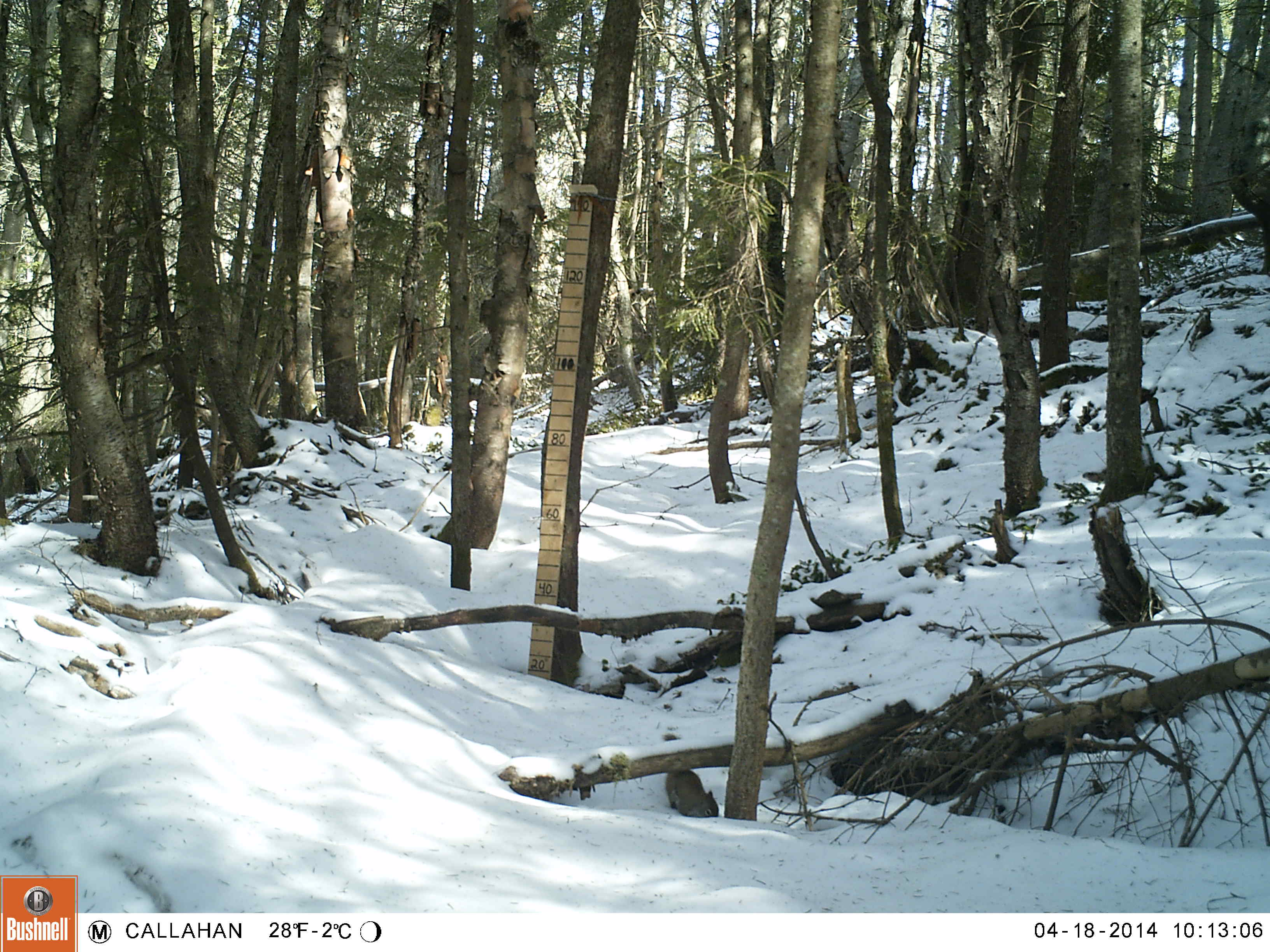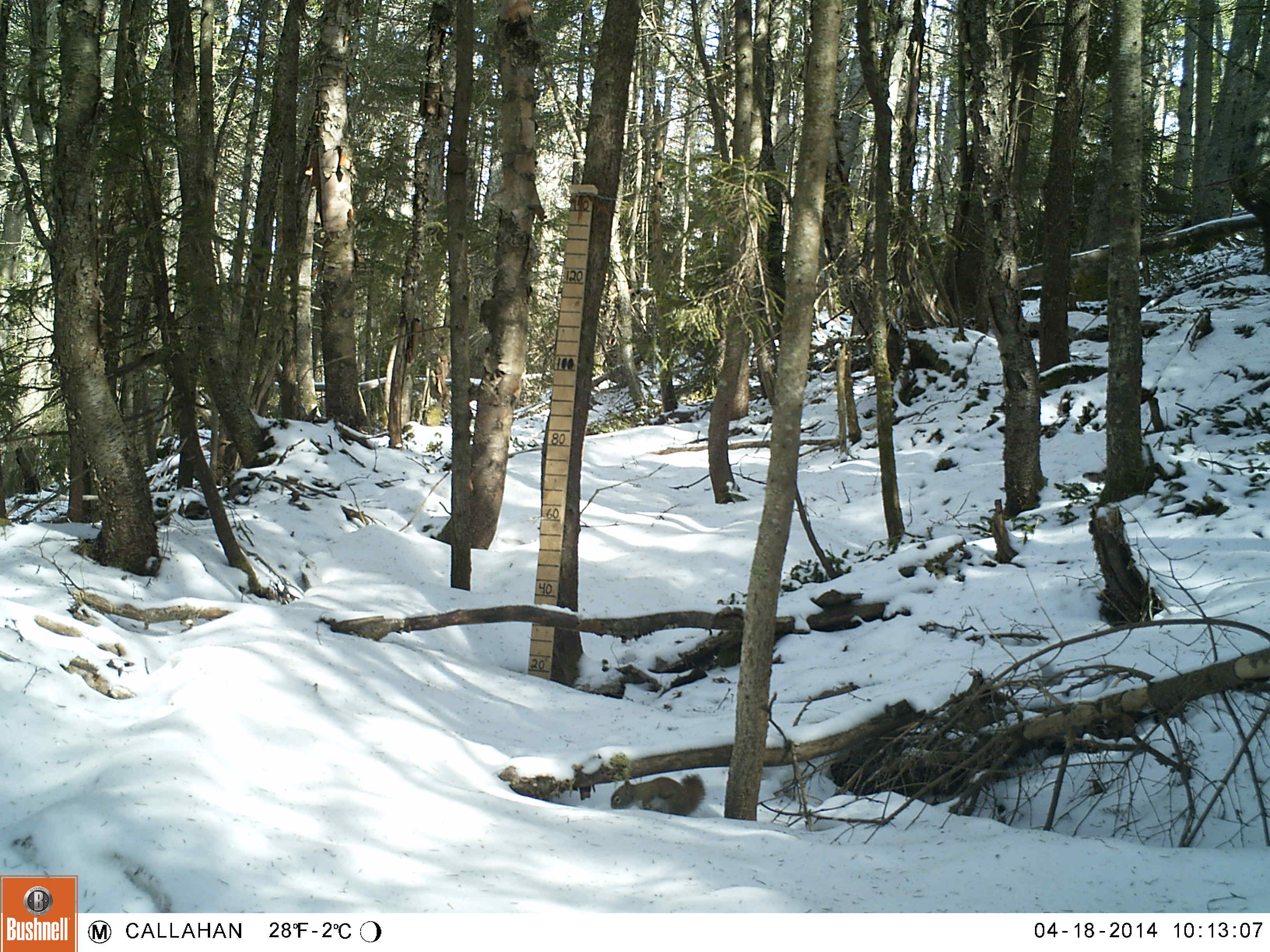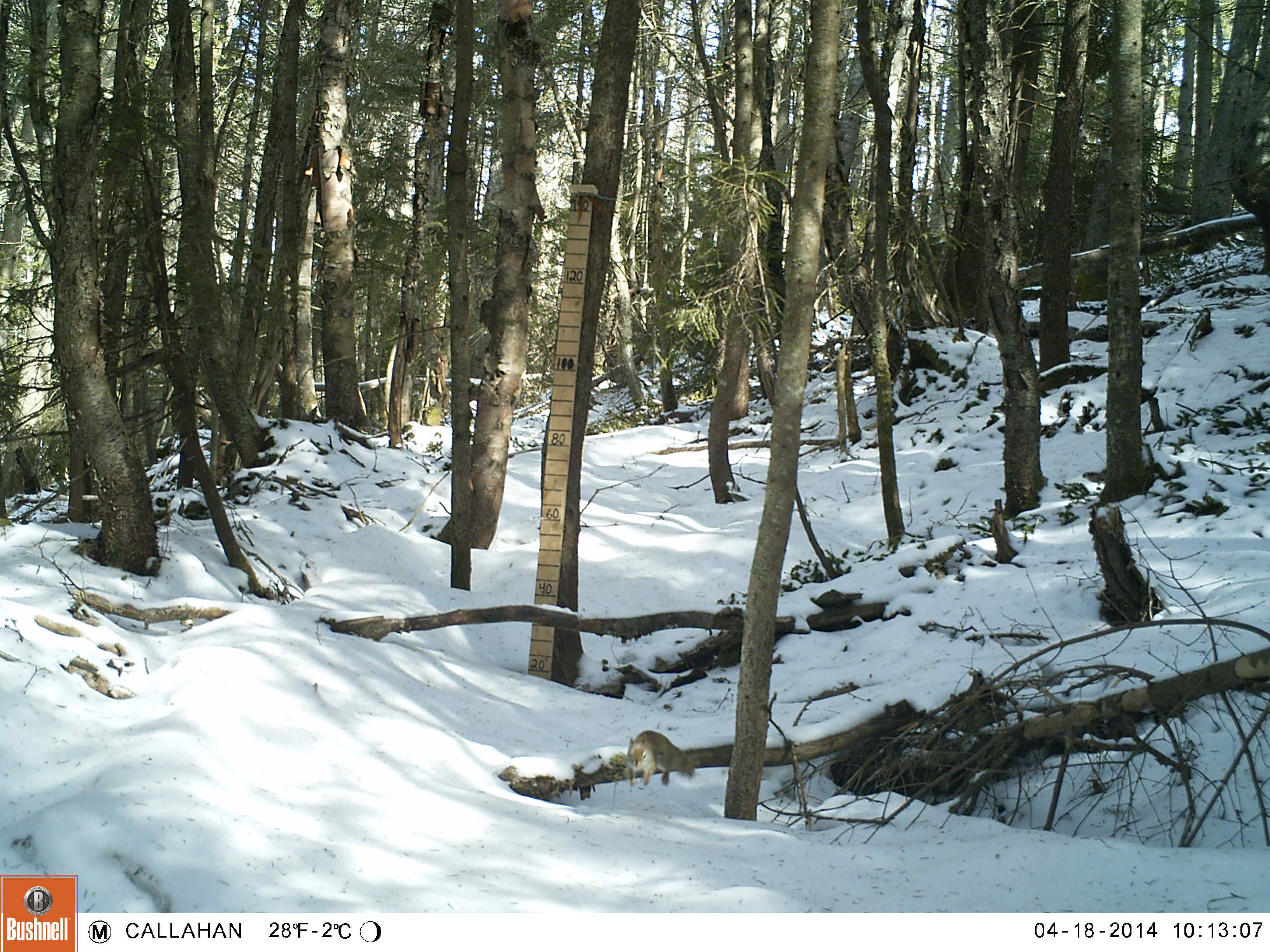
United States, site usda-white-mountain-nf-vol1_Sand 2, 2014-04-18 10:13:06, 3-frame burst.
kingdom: Animalia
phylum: Chordata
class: Mammalia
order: Rodentia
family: Sciuridae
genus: Tamiasciurus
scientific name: Tamiasciurus hudsonicus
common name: red squirrel